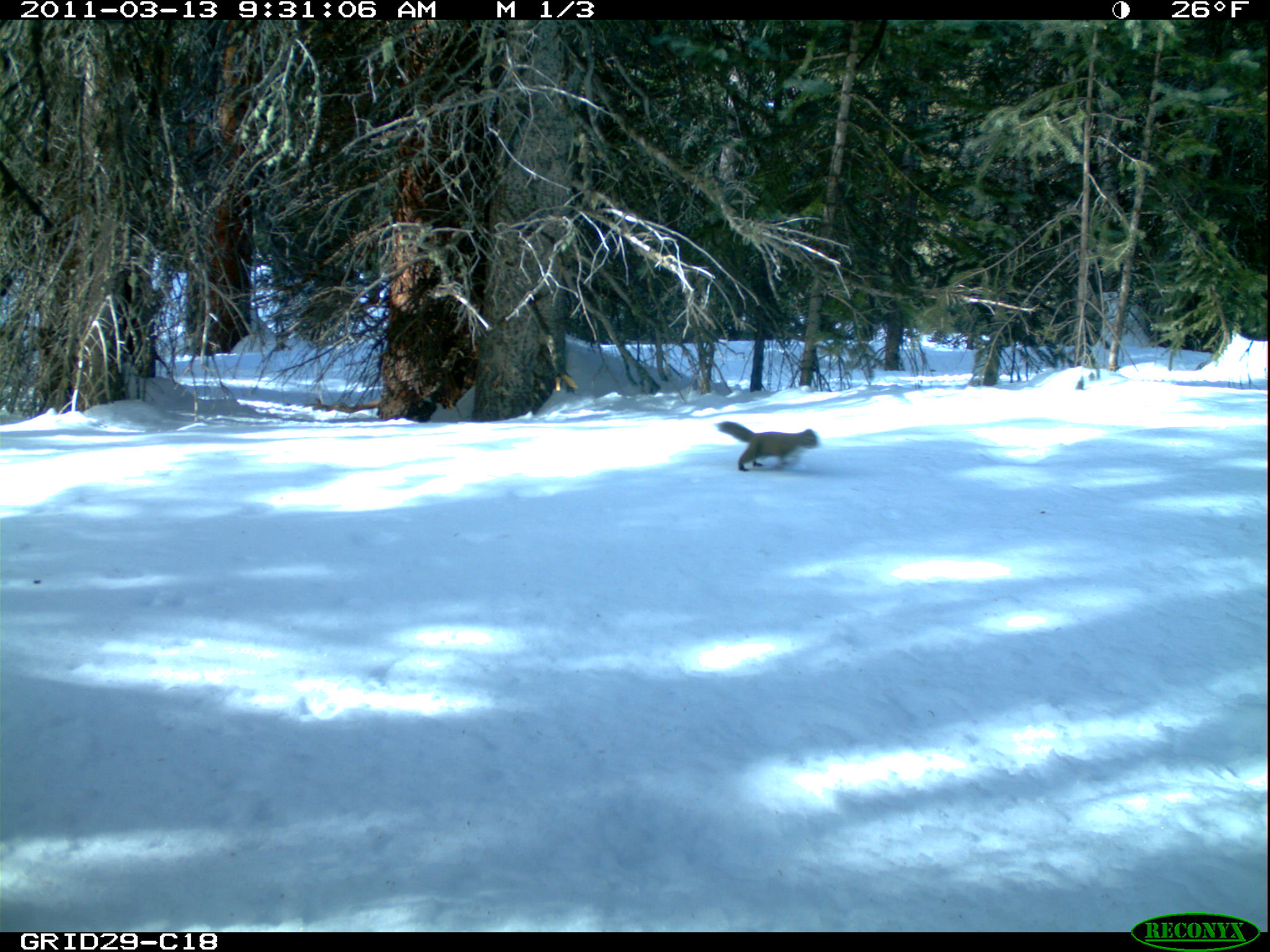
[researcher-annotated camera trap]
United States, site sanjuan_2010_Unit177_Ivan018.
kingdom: Animalia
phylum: Chordata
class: Mammalia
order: Rodentia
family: Sciuridae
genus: Tamiasciurus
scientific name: Tamiasciurus hudsonicus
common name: american red squirrel